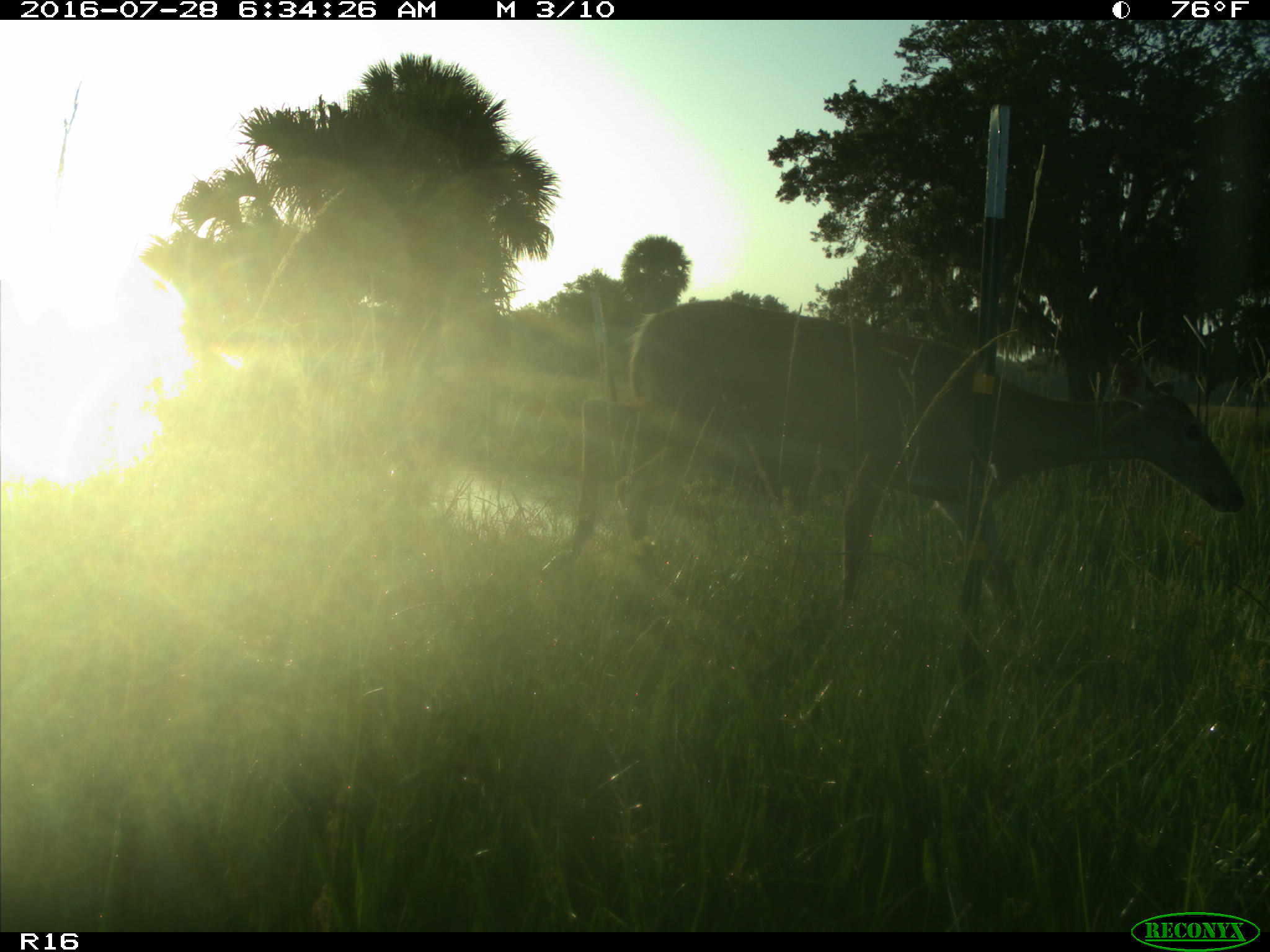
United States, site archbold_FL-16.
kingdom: Animalia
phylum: Chordata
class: Mammalia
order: Artiodactyla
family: Cervidae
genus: Odocoileus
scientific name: Odocoileus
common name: deer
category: unidentified deer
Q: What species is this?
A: Unidentified deer (deer) (Odocoileus).